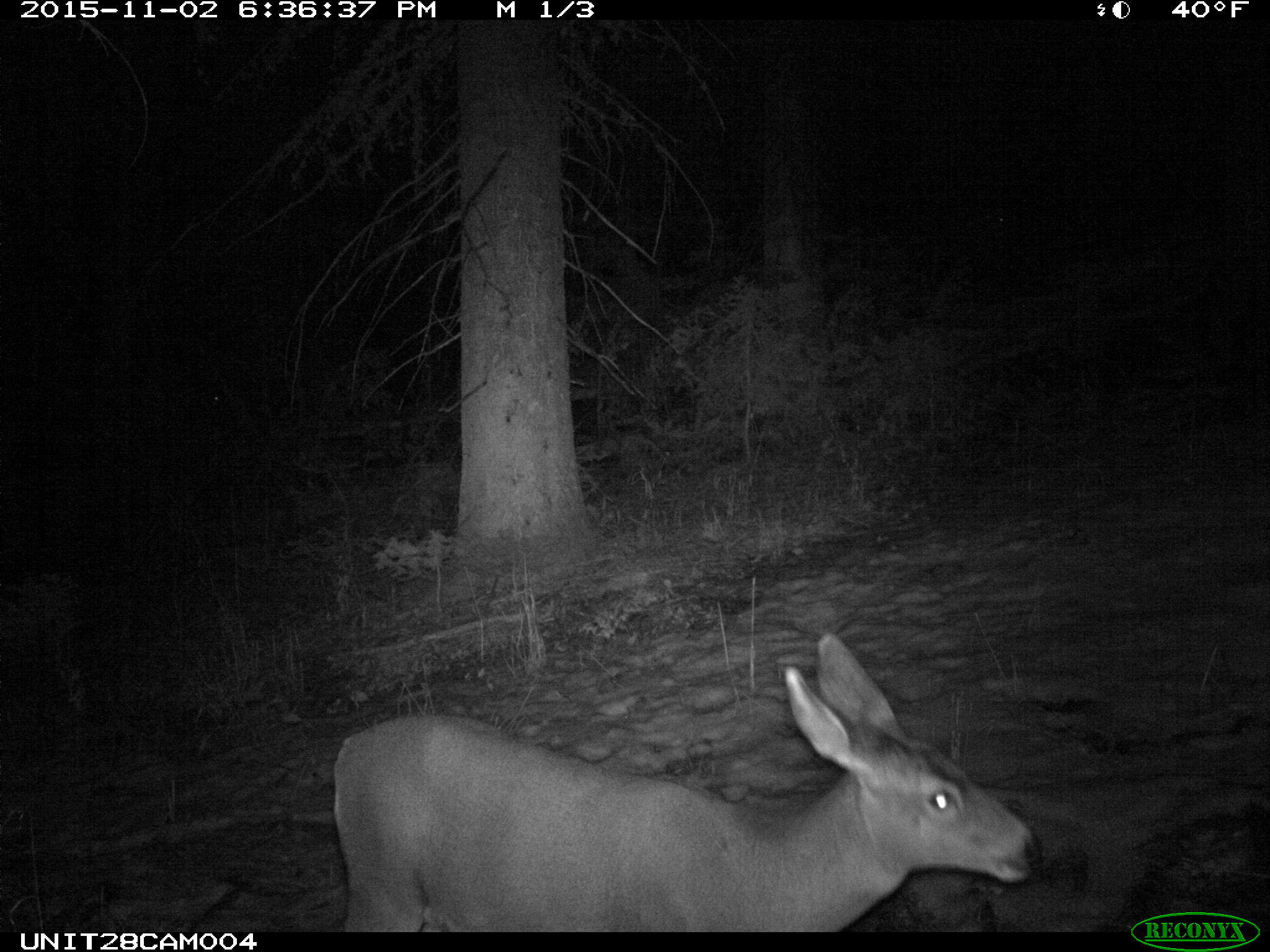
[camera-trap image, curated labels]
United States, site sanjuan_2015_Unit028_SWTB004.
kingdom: Animalia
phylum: Chordata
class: Mammalia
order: Artiodactyla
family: Cervidae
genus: Odocoileus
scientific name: Odocoileus hemionus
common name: mule deer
Odocoileus hemionus (mule deer).